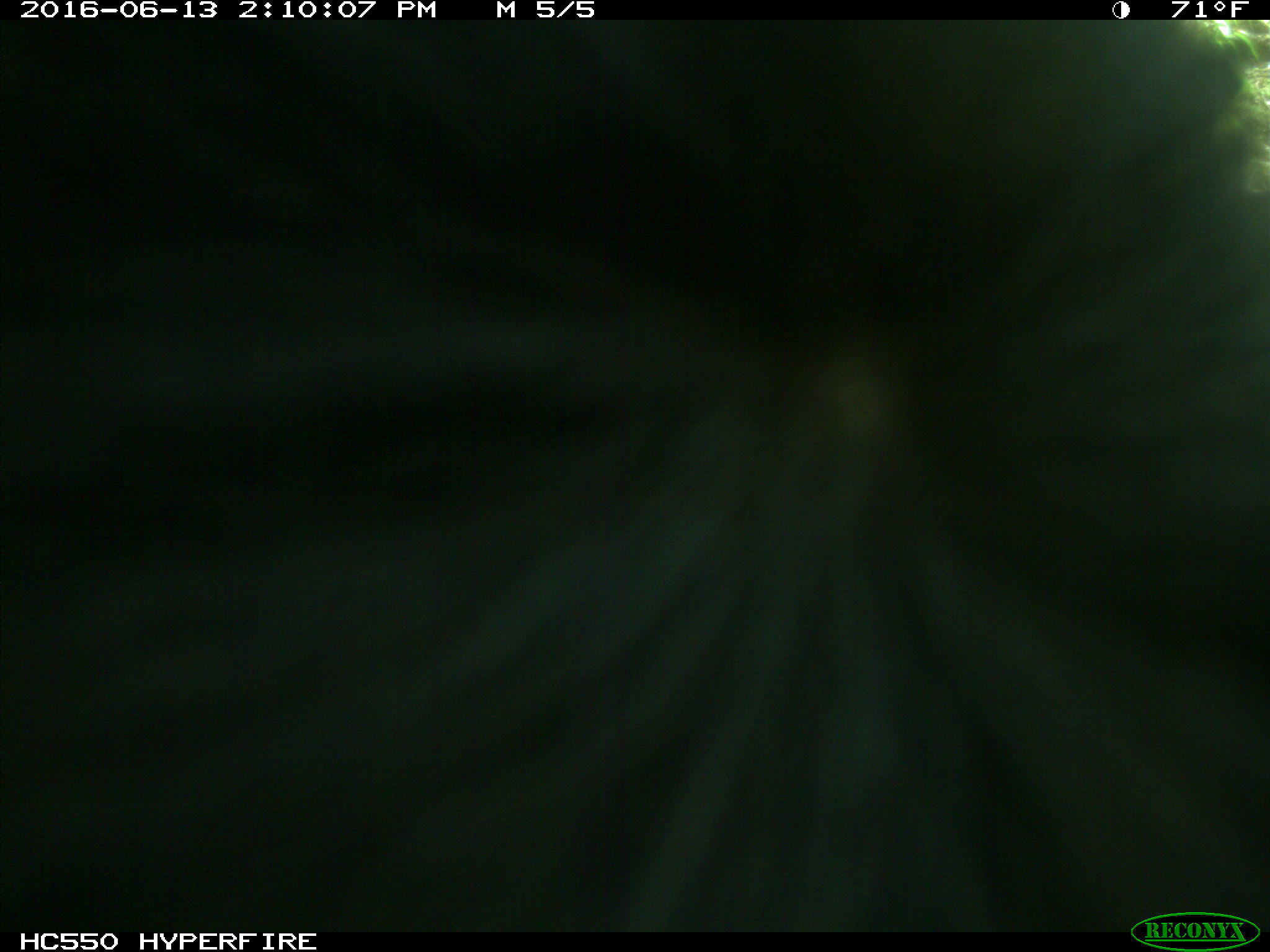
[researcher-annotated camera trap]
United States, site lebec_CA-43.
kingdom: Animalia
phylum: Chordata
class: Mammalia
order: Artiodactyla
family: Bovidae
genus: Bos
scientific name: Bos taurus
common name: domestic cow